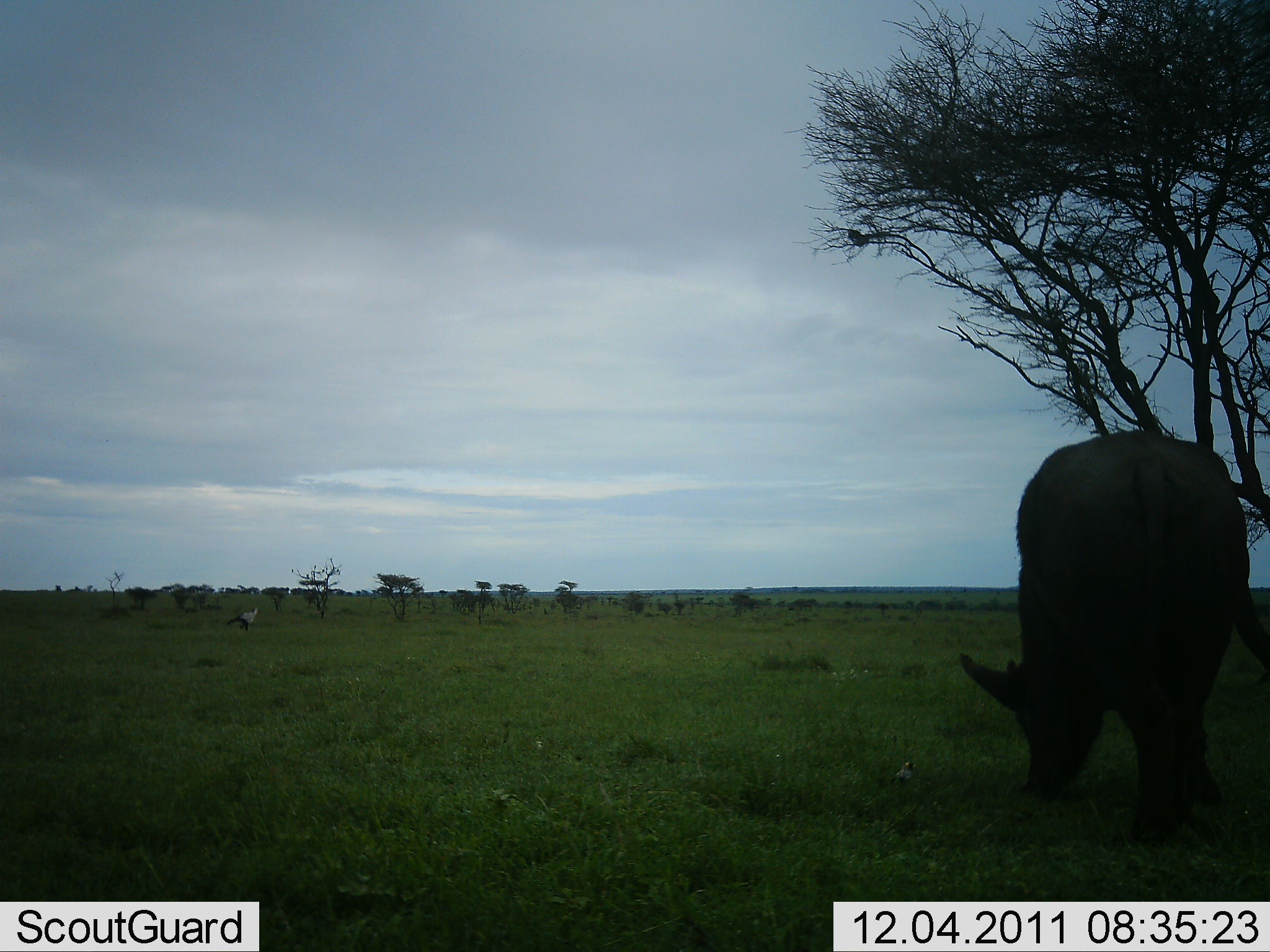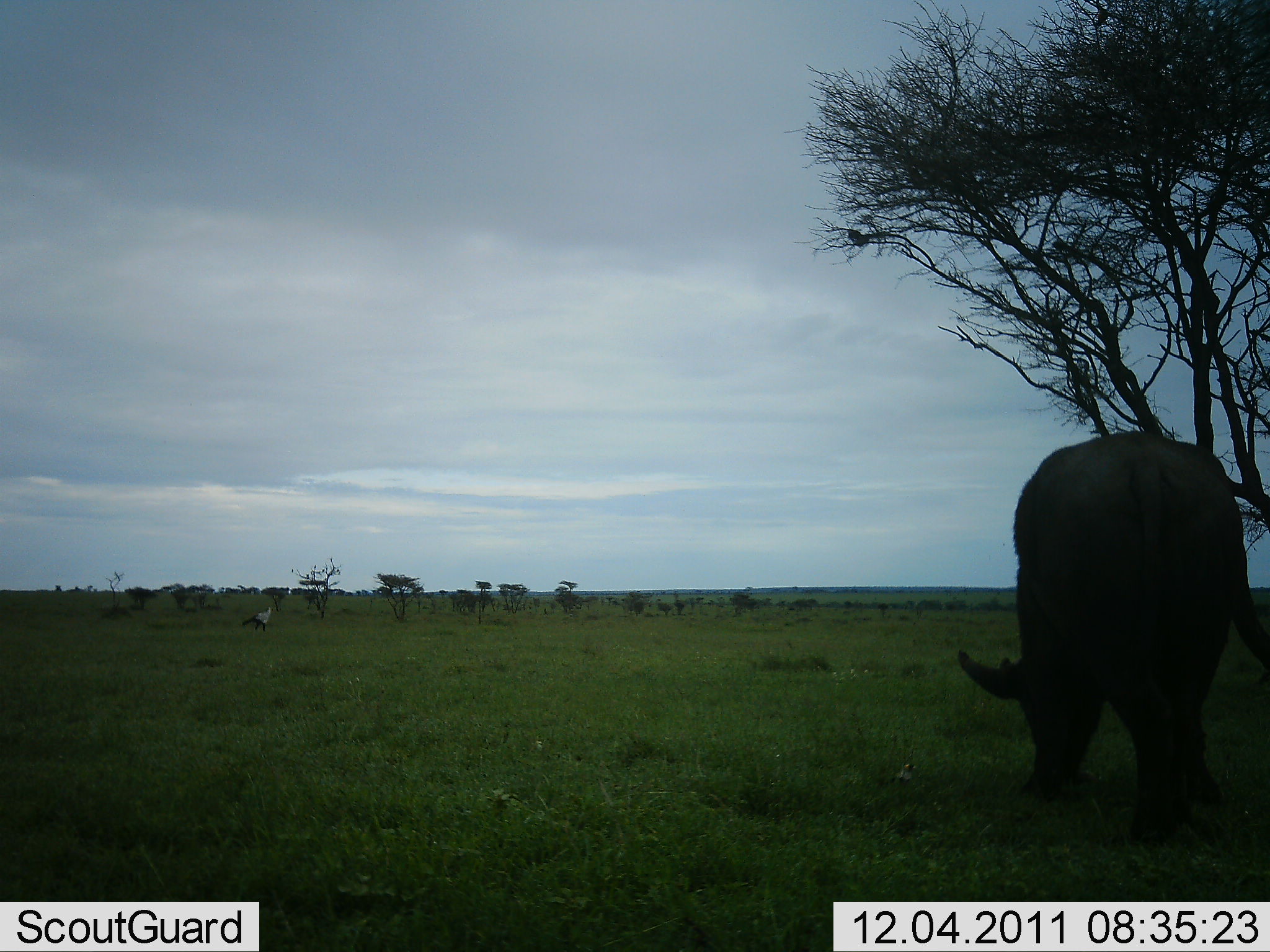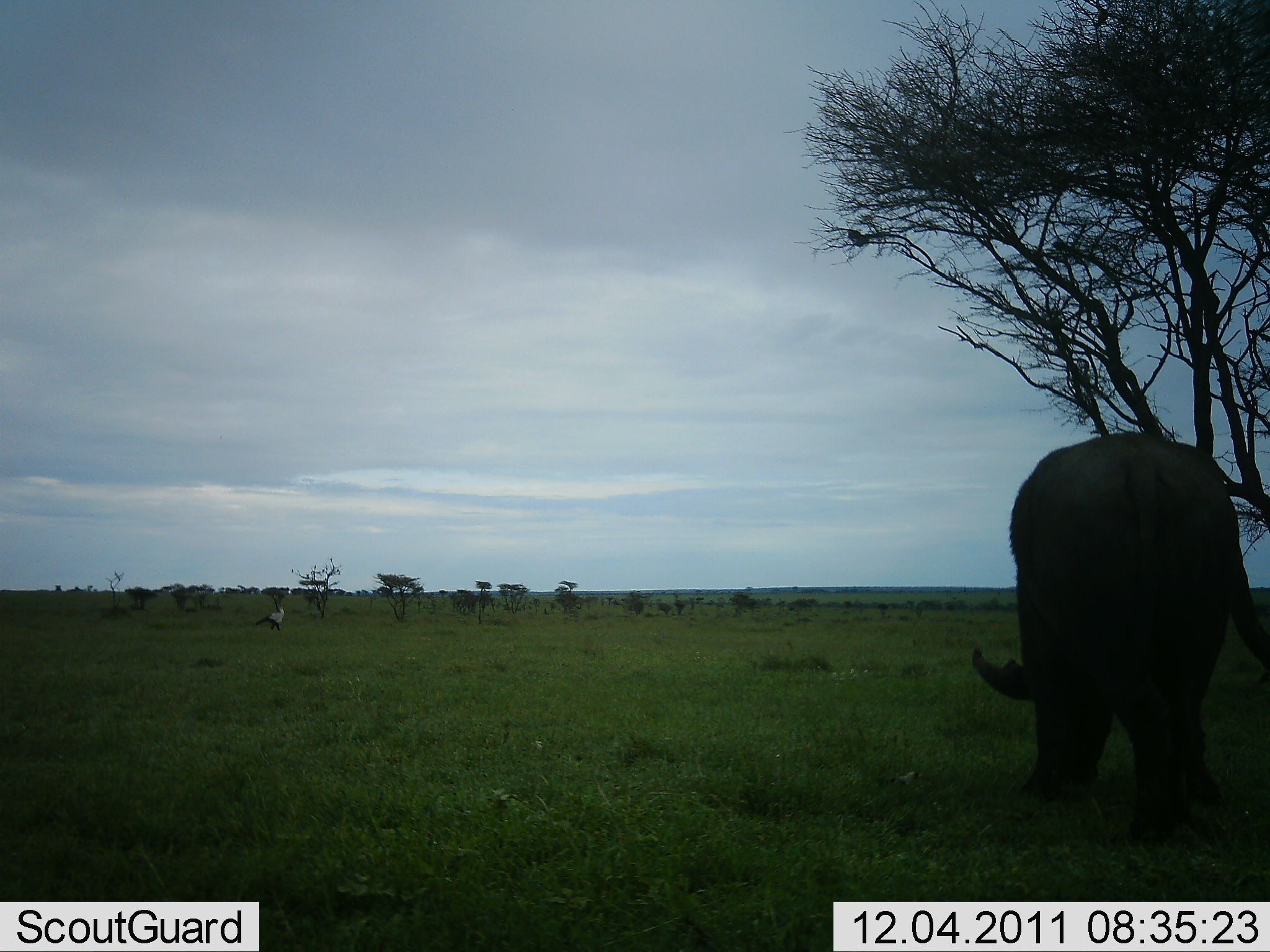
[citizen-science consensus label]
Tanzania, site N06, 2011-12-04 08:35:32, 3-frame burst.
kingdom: Animalia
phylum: Chordata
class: Mammalia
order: Artiodactyla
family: Bovidae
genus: Syncerus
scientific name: Syncerus caffer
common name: cape buffalo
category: buffalo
Buffalo (cape buffalo) (Syncerus caffer), count 1. Behavior (volunteer vote fractions): standing 6%, resting 0%, moving 0%, interacting 0%. Young present (vote fraction): 0%. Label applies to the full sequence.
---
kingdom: Animalia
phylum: Chordata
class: Aves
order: Accipitriformes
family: Sagittariidae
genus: Sagittarius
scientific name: Sagittarius serpentarius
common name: secretary bird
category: secretarybird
Secretarybird (secretary bird) (Sagittarius serpentarius), count 1. Behavior (volunteer vote fractions): standing 0%, resting 0%, moving 100%, interacting 0%. Young present (vote fraction): 0%. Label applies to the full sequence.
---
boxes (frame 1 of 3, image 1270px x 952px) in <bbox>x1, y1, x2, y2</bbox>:
animal: <bbox>960, 431, 1270, 848</bbox>; <bbox>226, 607, 259, 633</bbox>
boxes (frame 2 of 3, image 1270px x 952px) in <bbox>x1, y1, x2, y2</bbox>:
animal: <bbox>956, 431, 1270, 847</bbox>; <bbox>241, 606, 272, 632</bbox>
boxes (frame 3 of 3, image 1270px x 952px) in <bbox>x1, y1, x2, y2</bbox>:
animal: <bbox>970, 431, 1270, 850</bbox>; <bbox>255, 606, 285, 632</bbox>